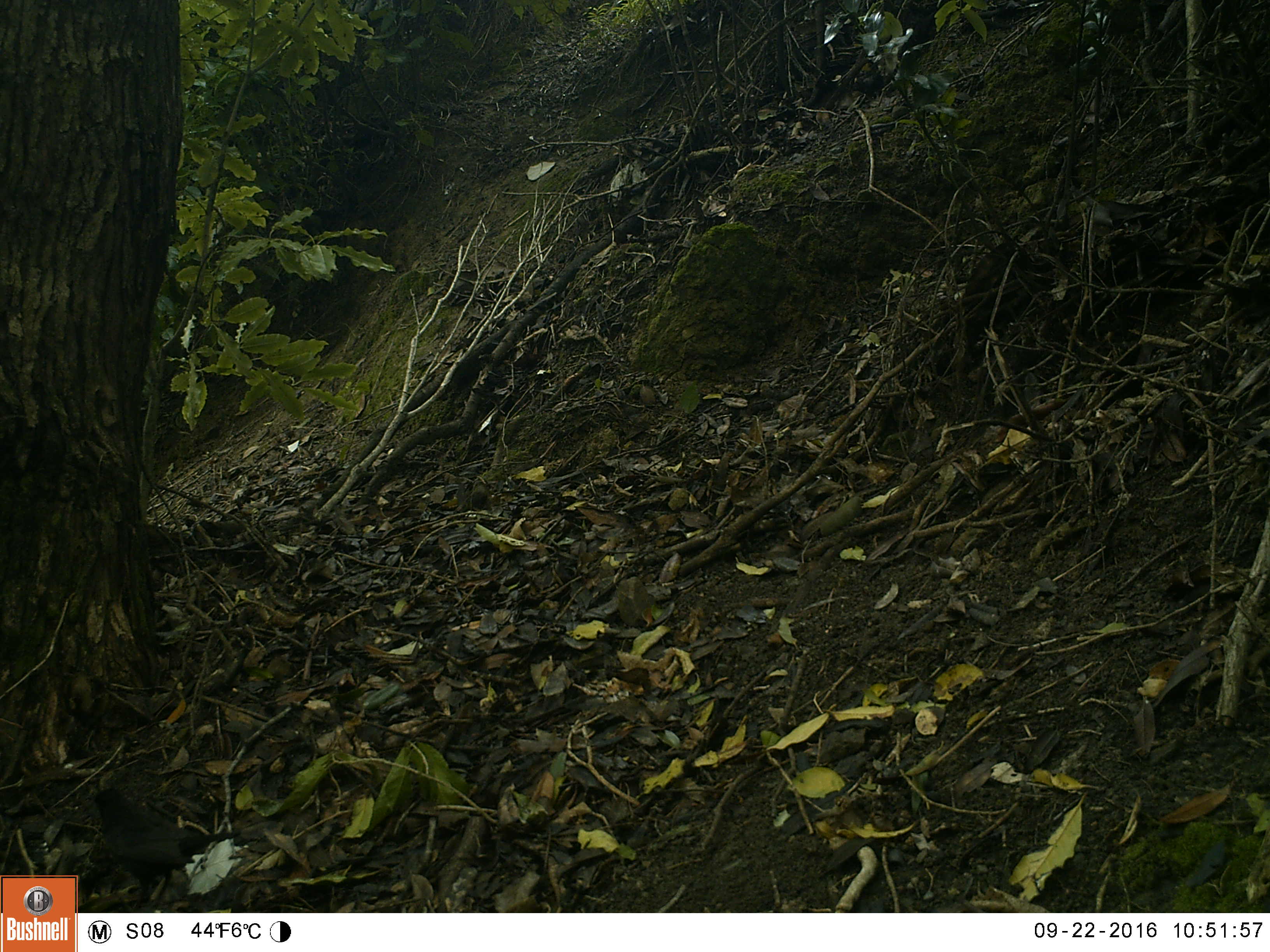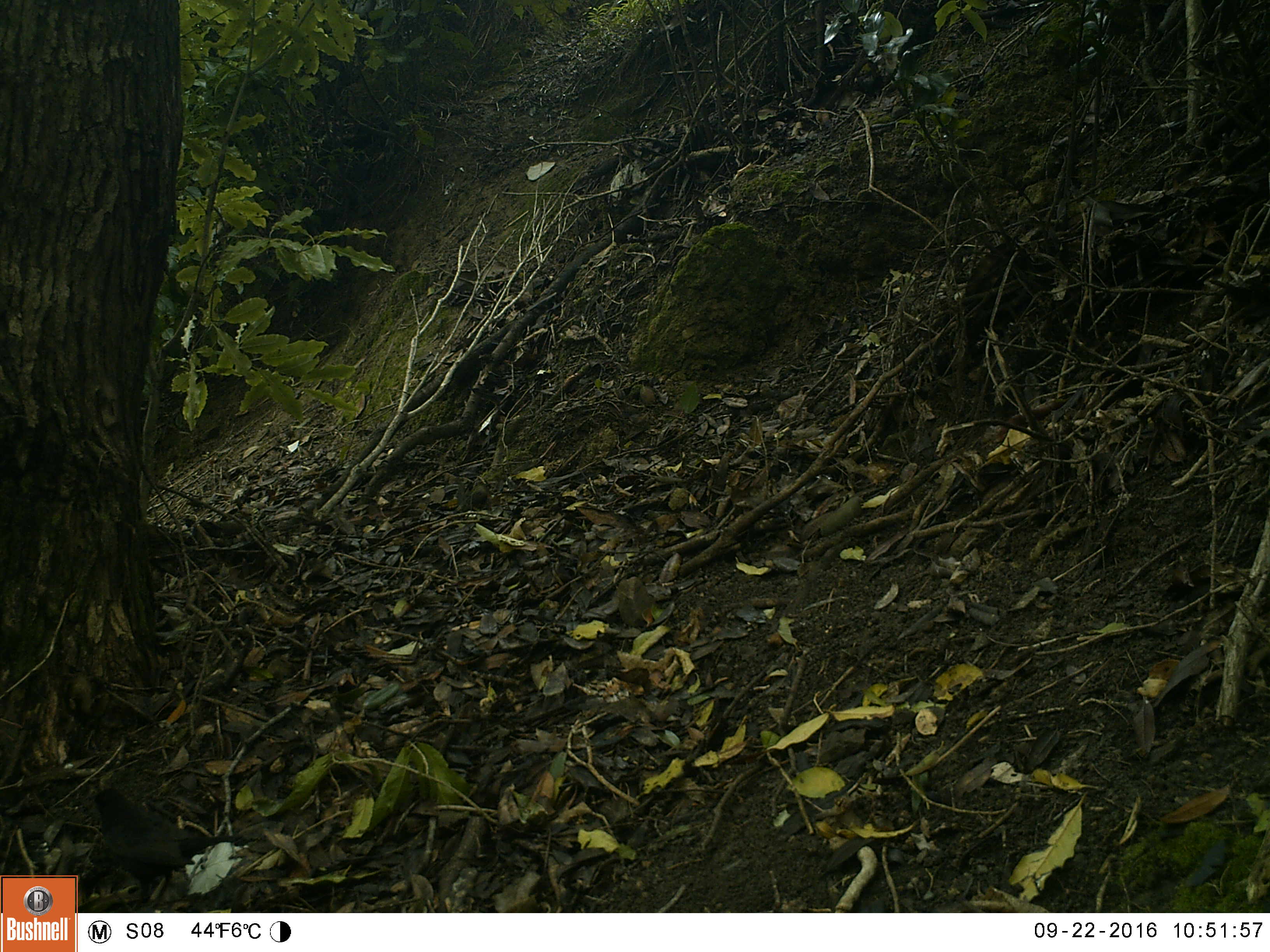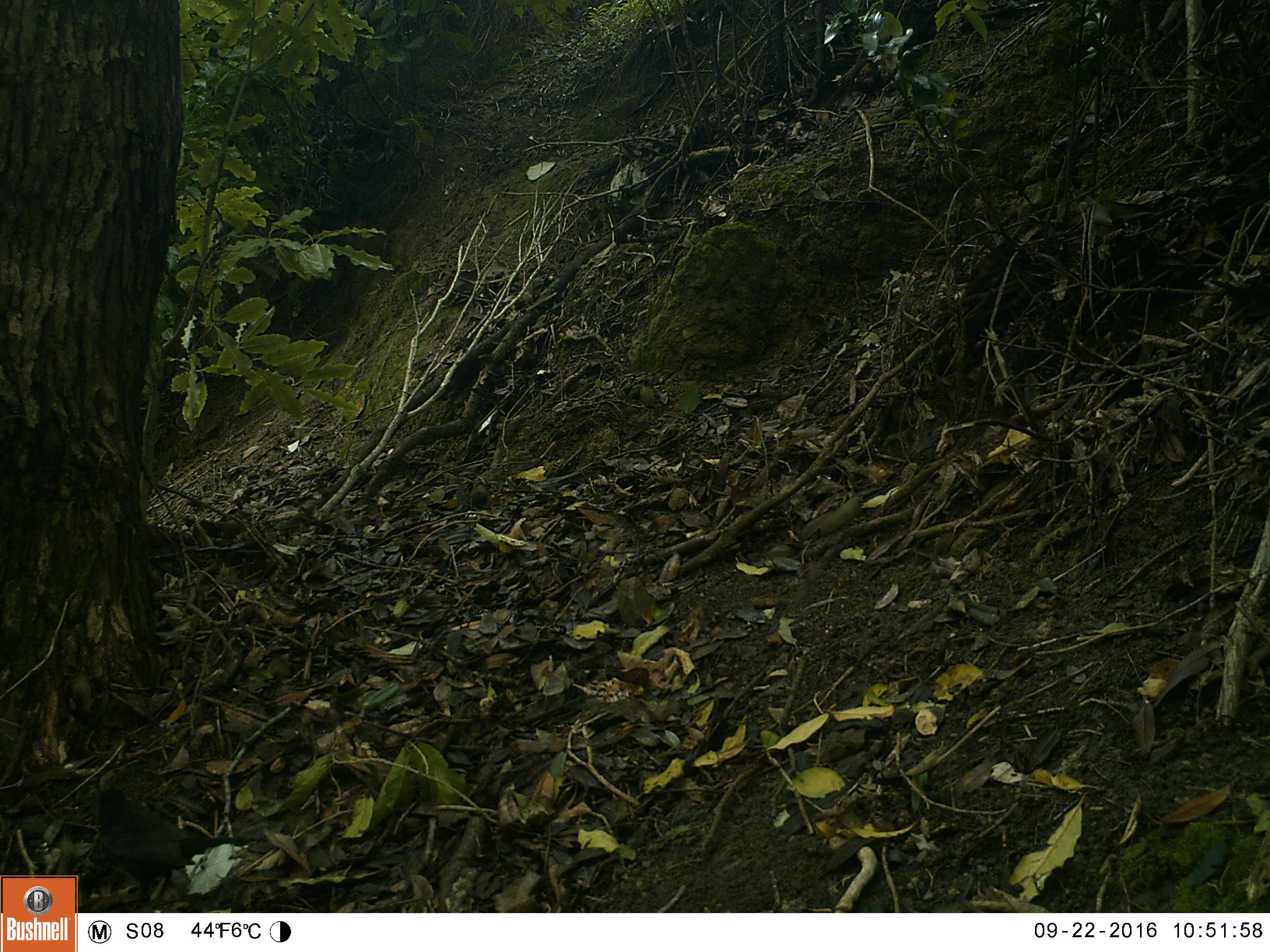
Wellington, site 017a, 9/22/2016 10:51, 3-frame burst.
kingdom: Animalia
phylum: Chordata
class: Aves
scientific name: Aves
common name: bird